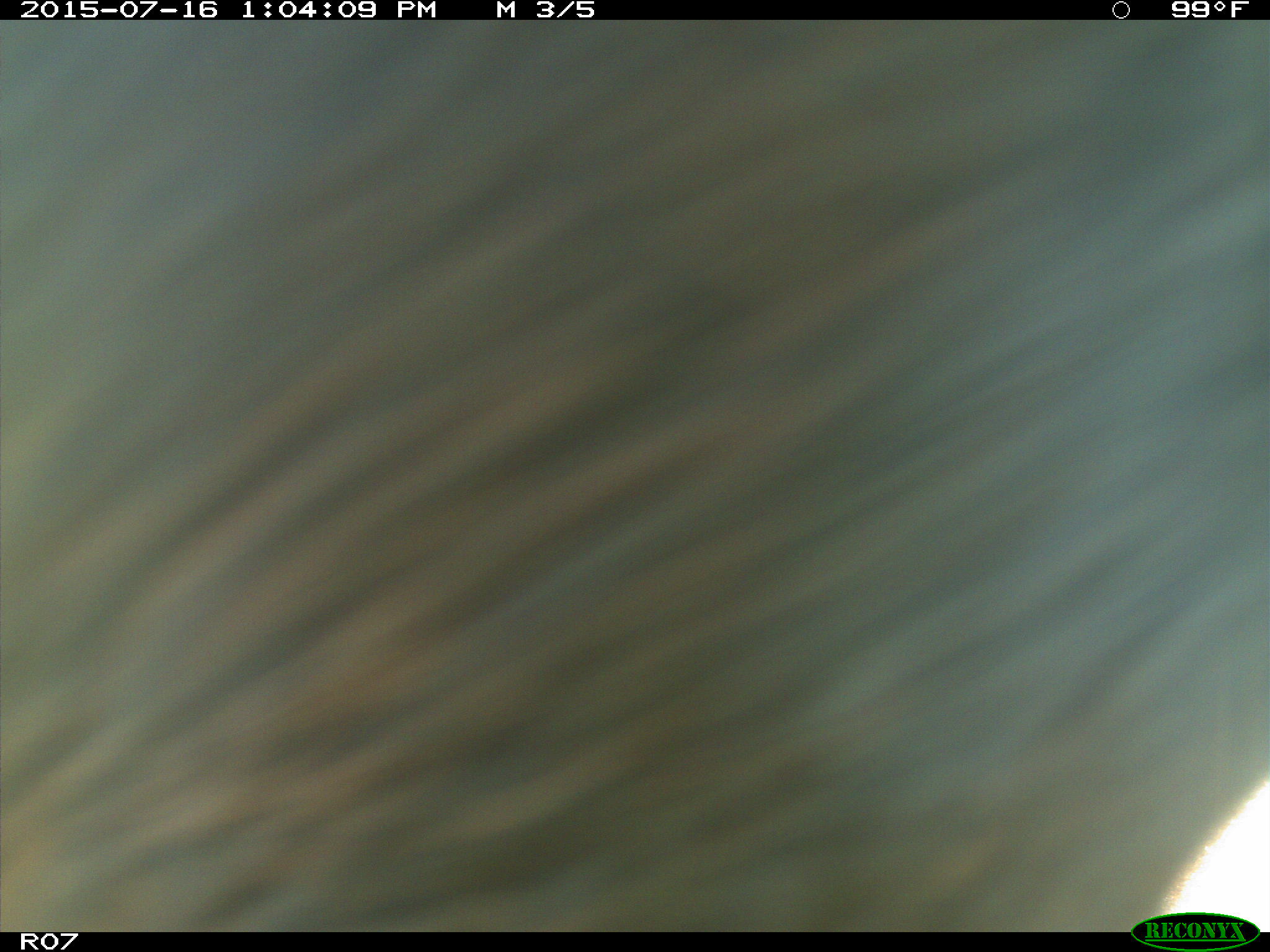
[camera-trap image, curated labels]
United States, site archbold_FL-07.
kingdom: Animalia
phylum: Chordata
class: Mammalia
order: Artiodactyla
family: Bovidae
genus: Bos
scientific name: Bos taurus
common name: domestic cow